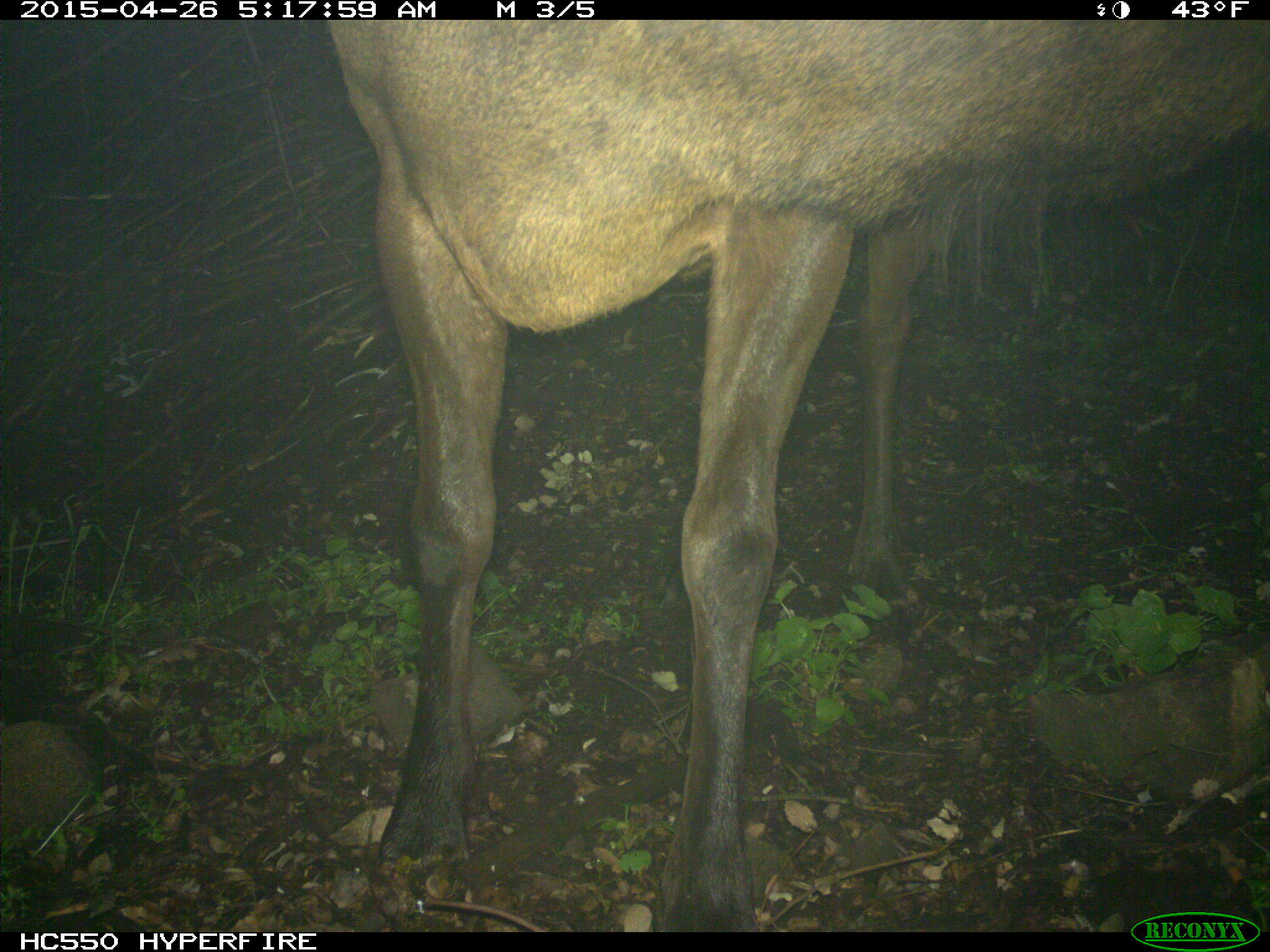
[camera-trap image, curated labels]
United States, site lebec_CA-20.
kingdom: Animalia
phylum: Chordata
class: Mammalia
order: Artiodactyla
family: Cervidae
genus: Cervus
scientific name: Cervus canadensis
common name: elk